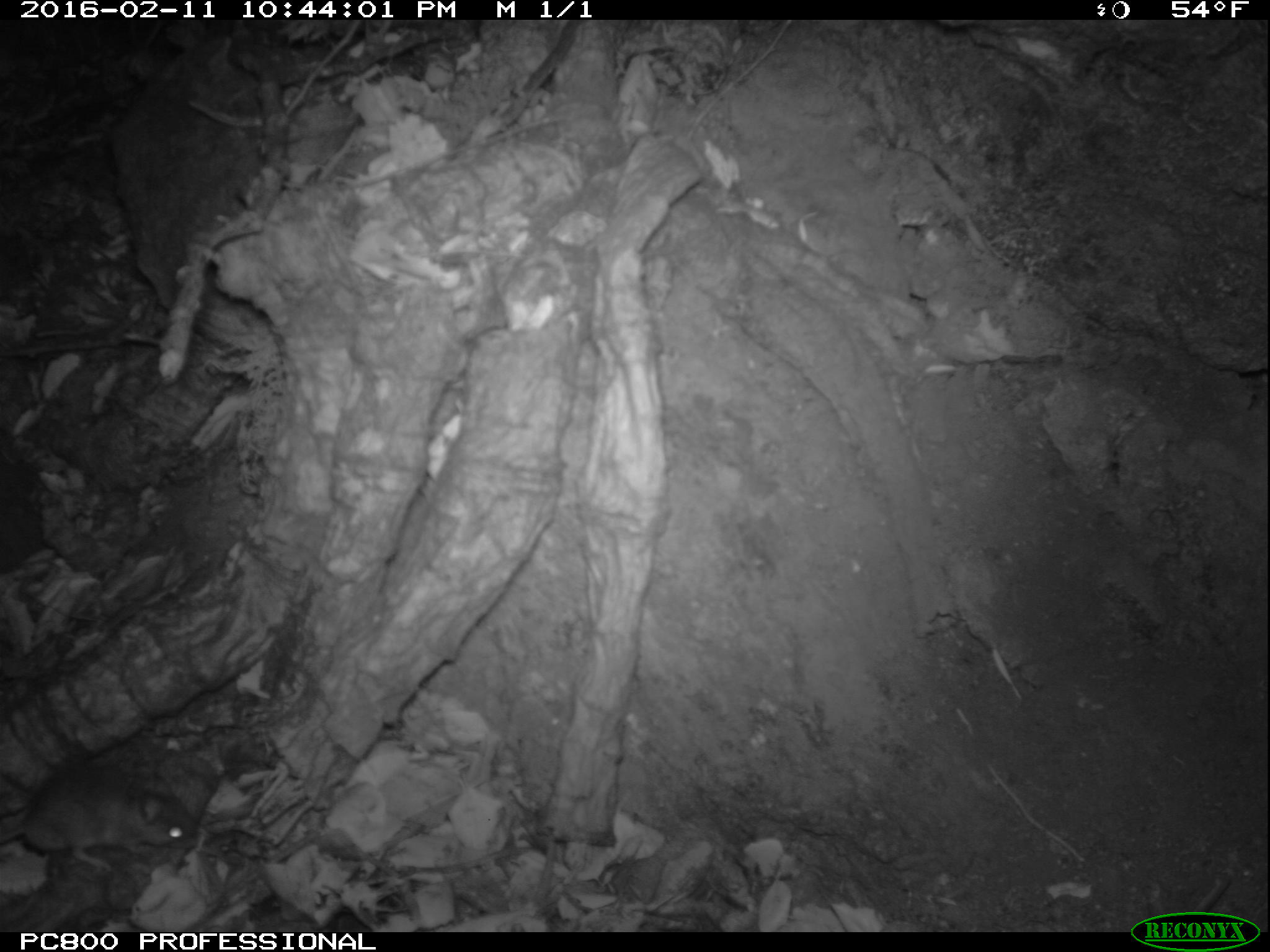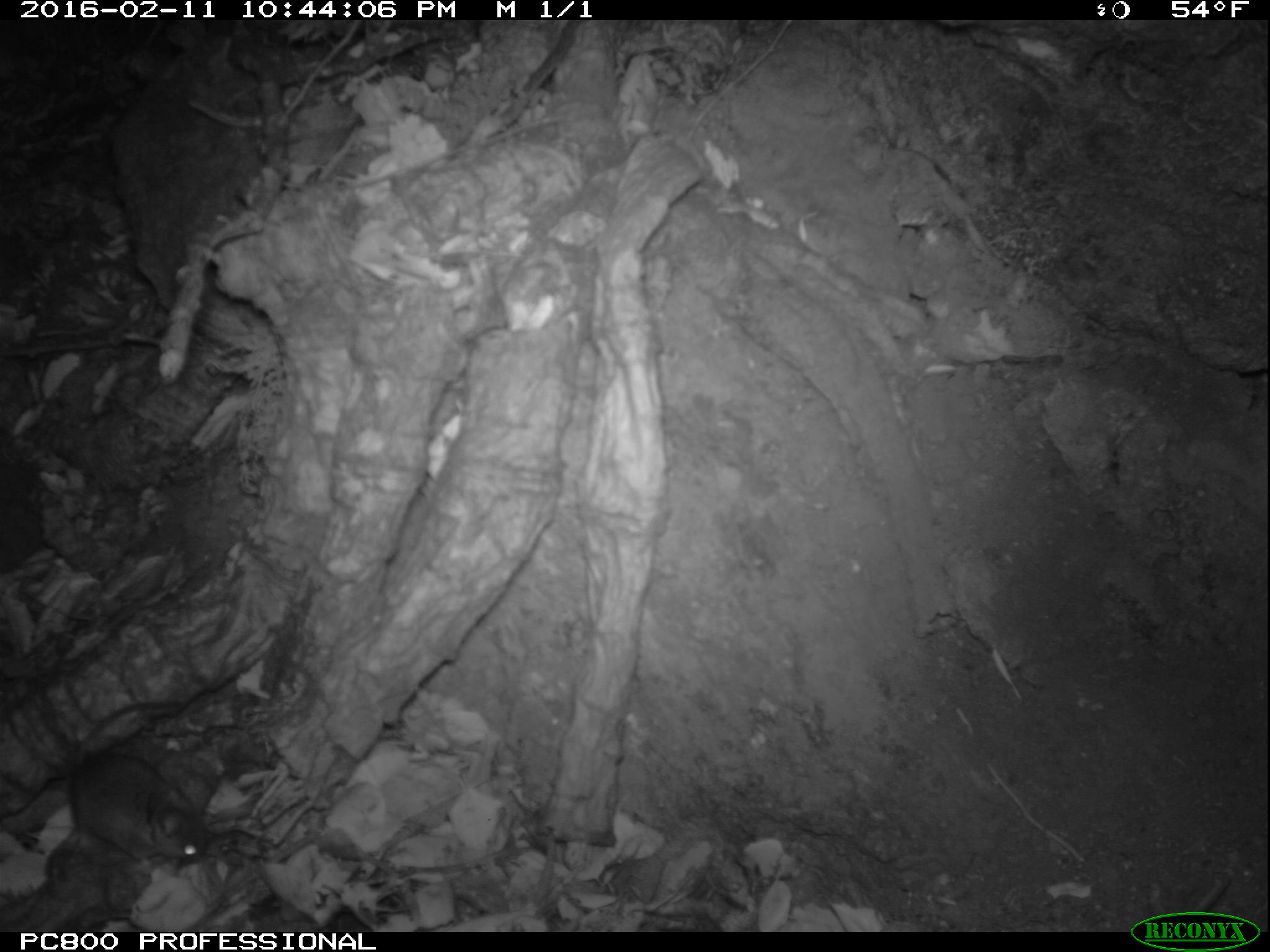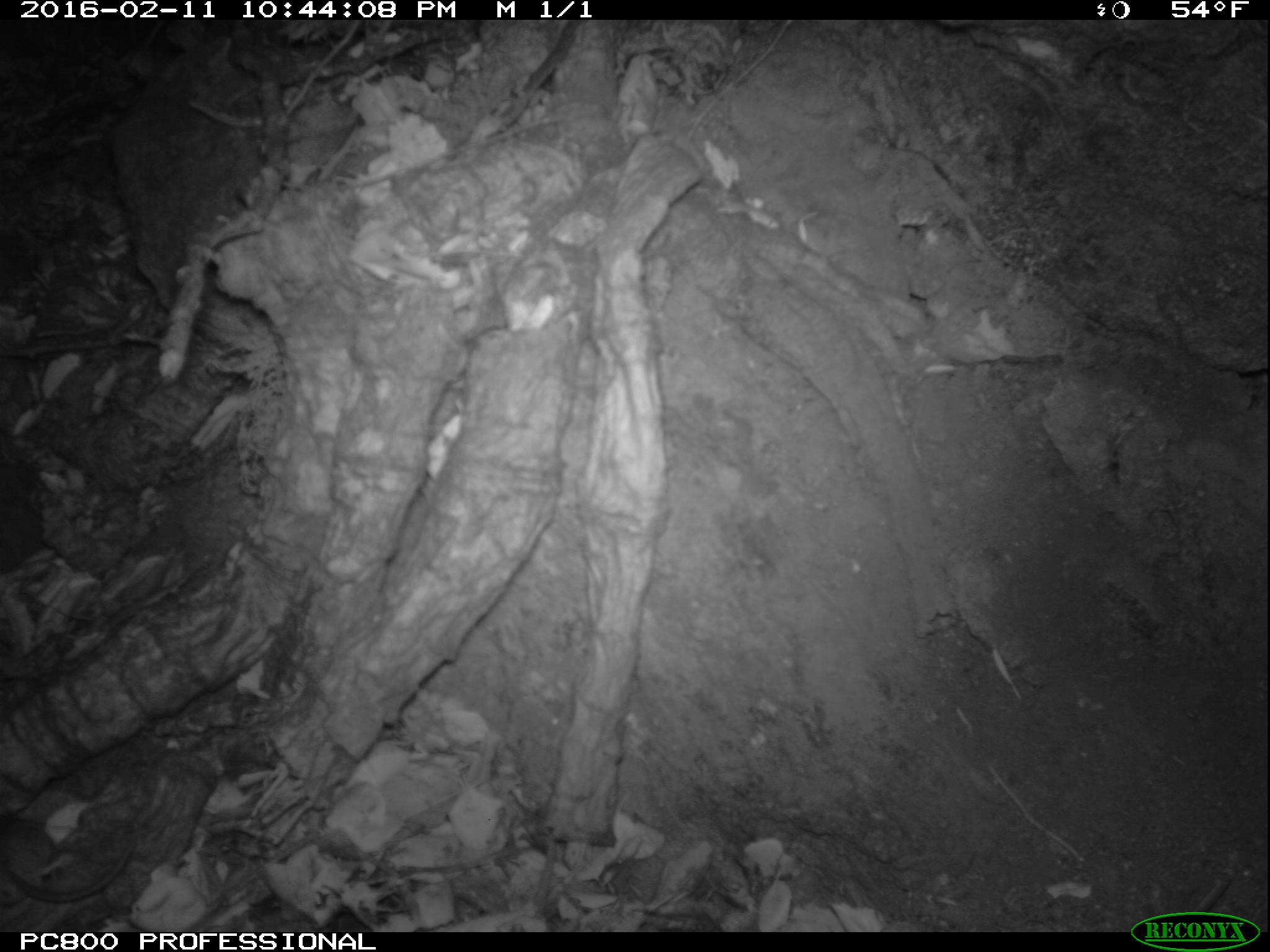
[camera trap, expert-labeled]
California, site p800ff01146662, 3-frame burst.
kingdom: Animalia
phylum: Chordata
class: Mammalia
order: Rodentia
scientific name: Rodentia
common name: rodent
Rodent (Rodentia).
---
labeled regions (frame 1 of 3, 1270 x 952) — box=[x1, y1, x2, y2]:
rodent: box=[0, 760, 200, 877]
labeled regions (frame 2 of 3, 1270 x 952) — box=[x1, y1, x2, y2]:
rodent: box=[70, 701, 206, 870]